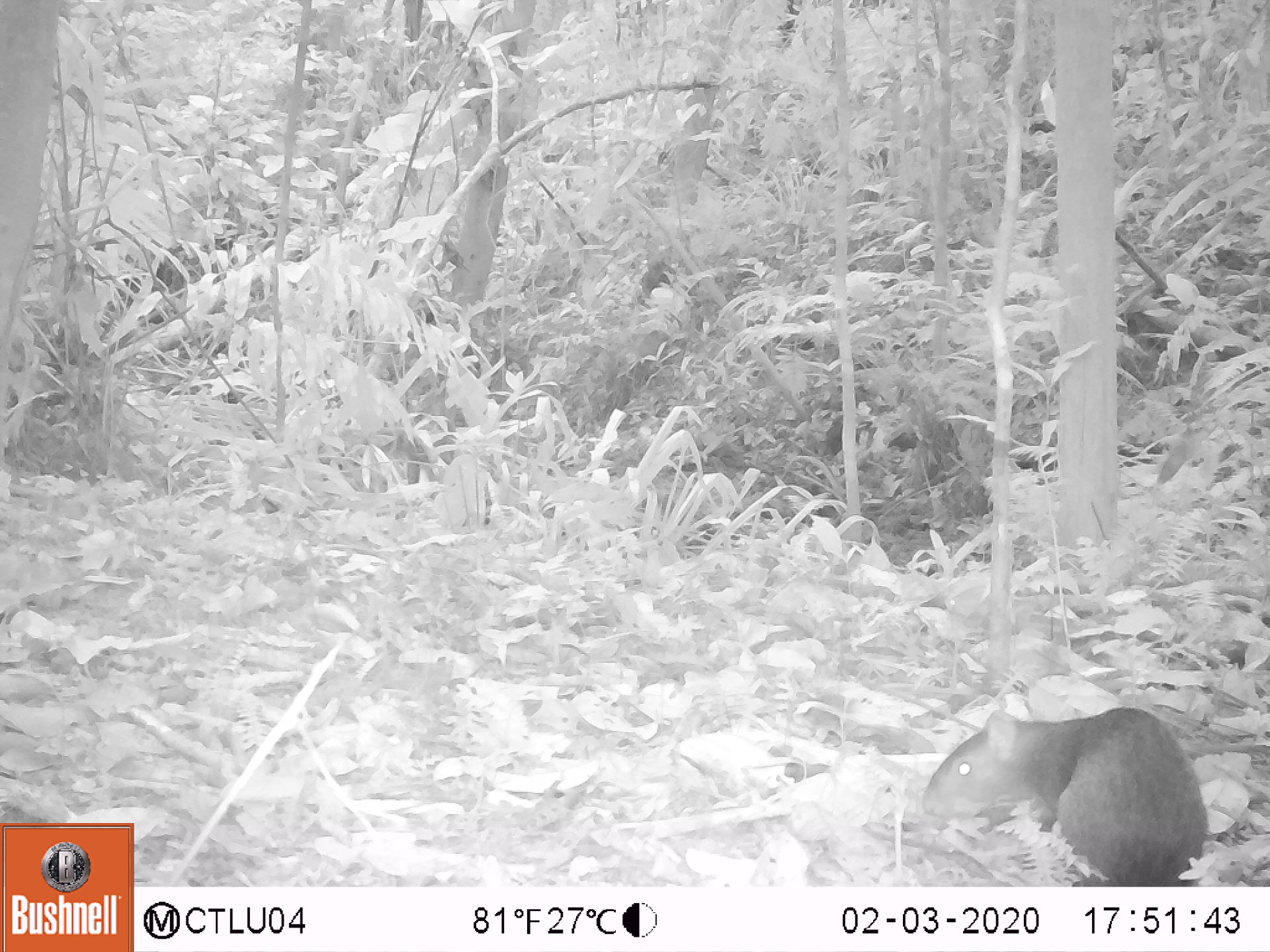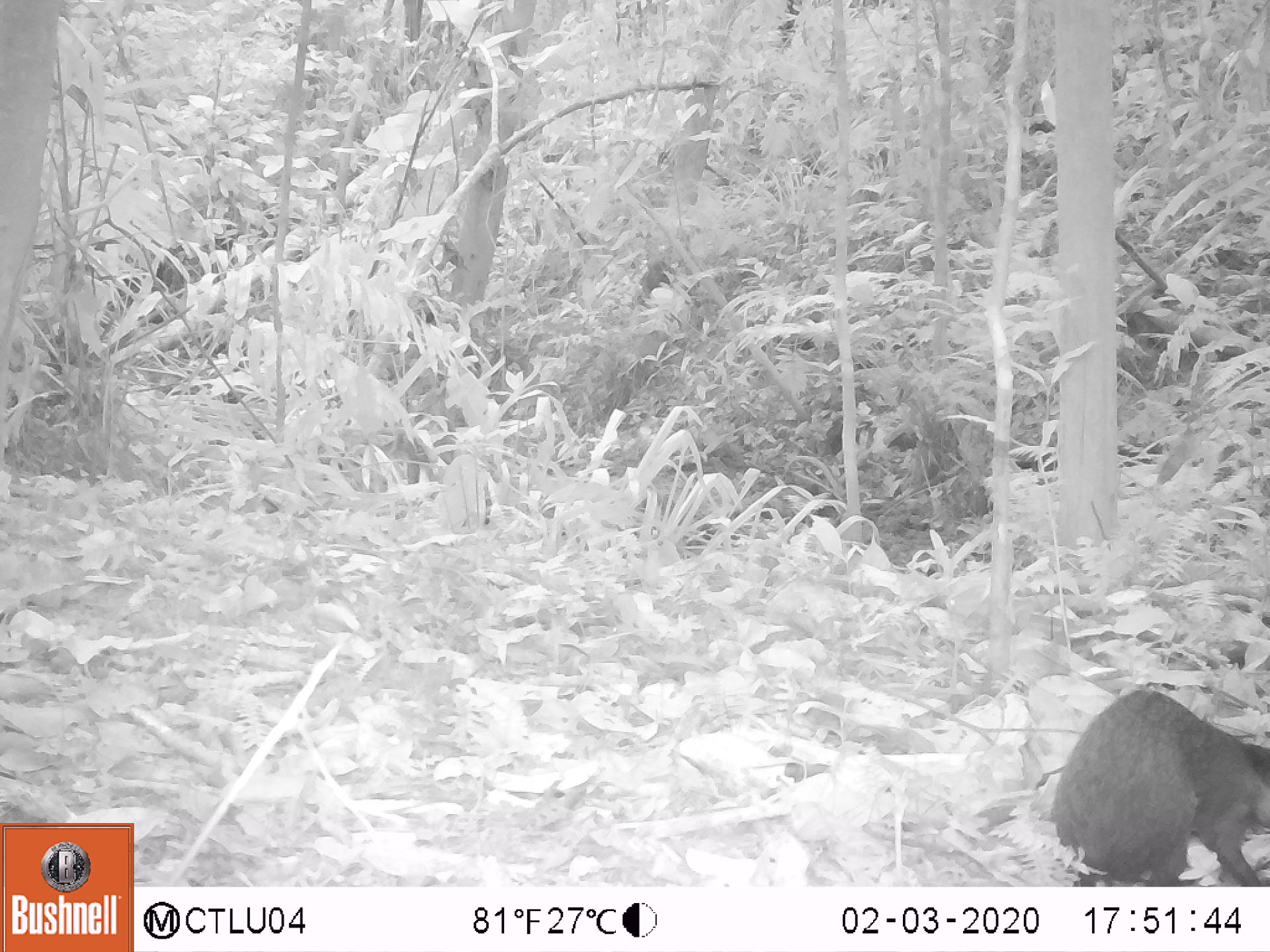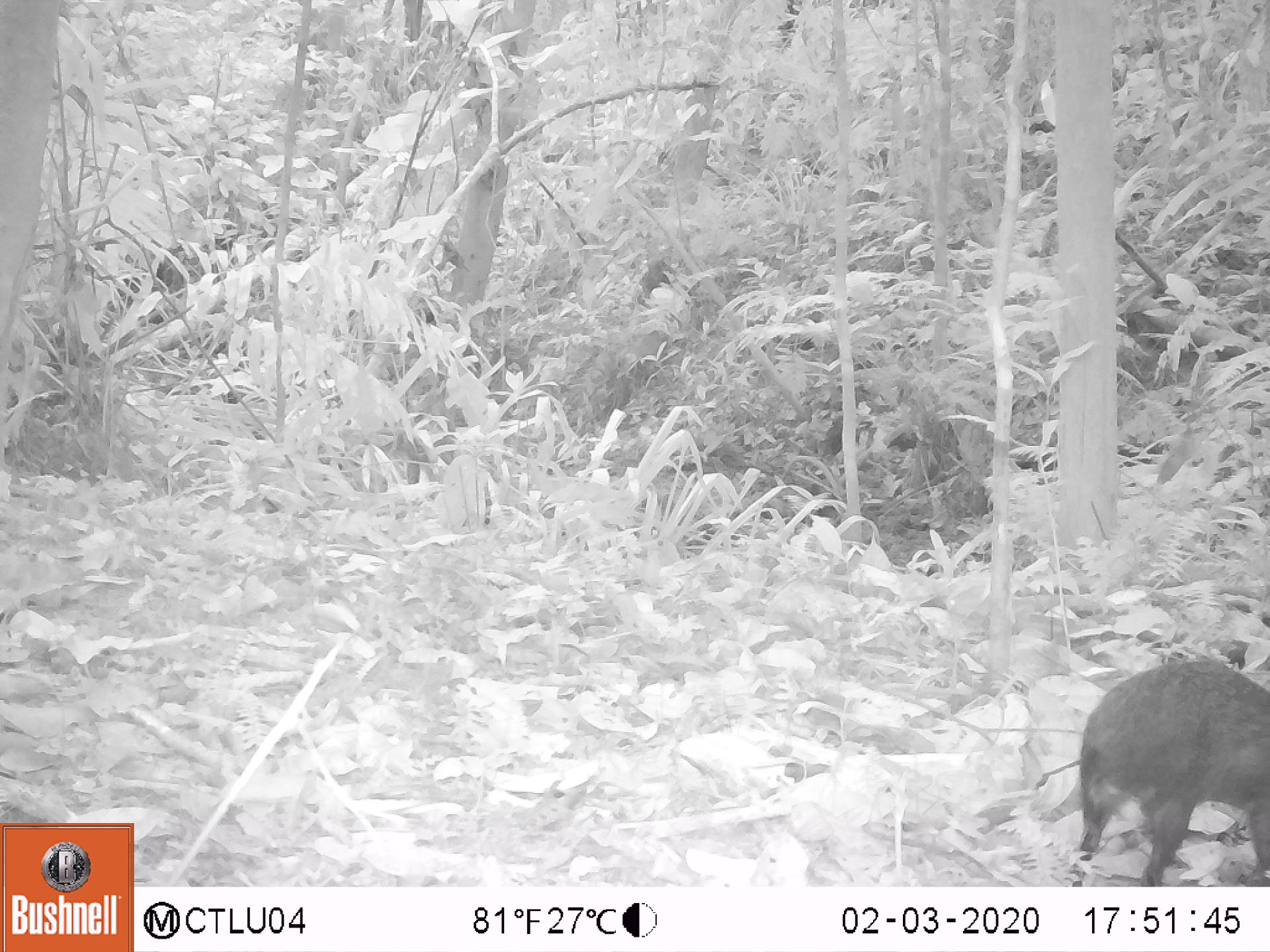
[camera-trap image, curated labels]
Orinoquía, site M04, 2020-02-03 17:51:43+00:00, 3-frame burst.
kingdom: Animalia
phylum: Chordata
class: Mammalia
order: Rodentia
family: Dasyproctidae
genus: Dasyprocta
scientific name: Dasyprocta fuliginosa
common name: black agouti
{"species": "black agouti (Dasyprocta fuliginosa)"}